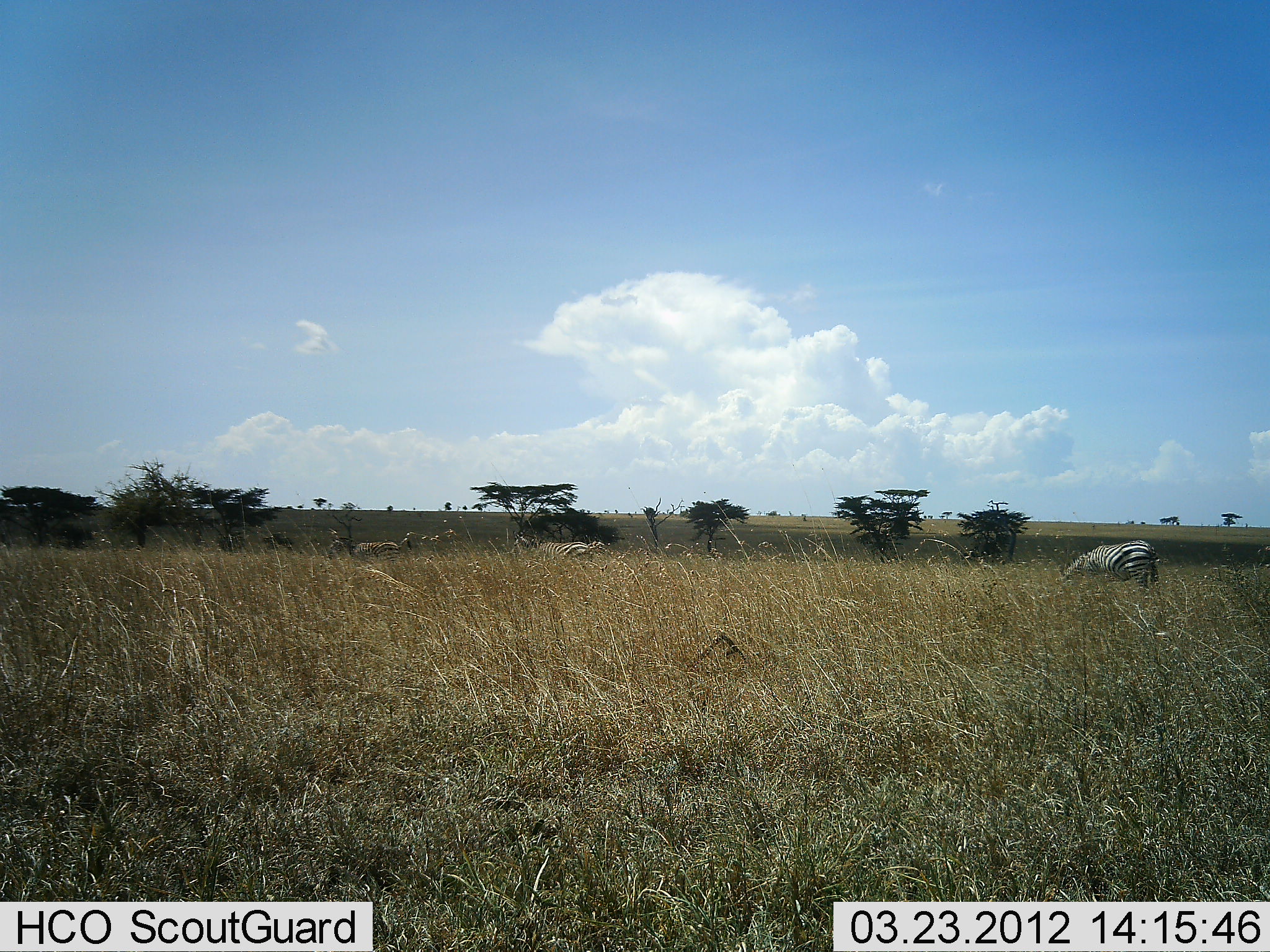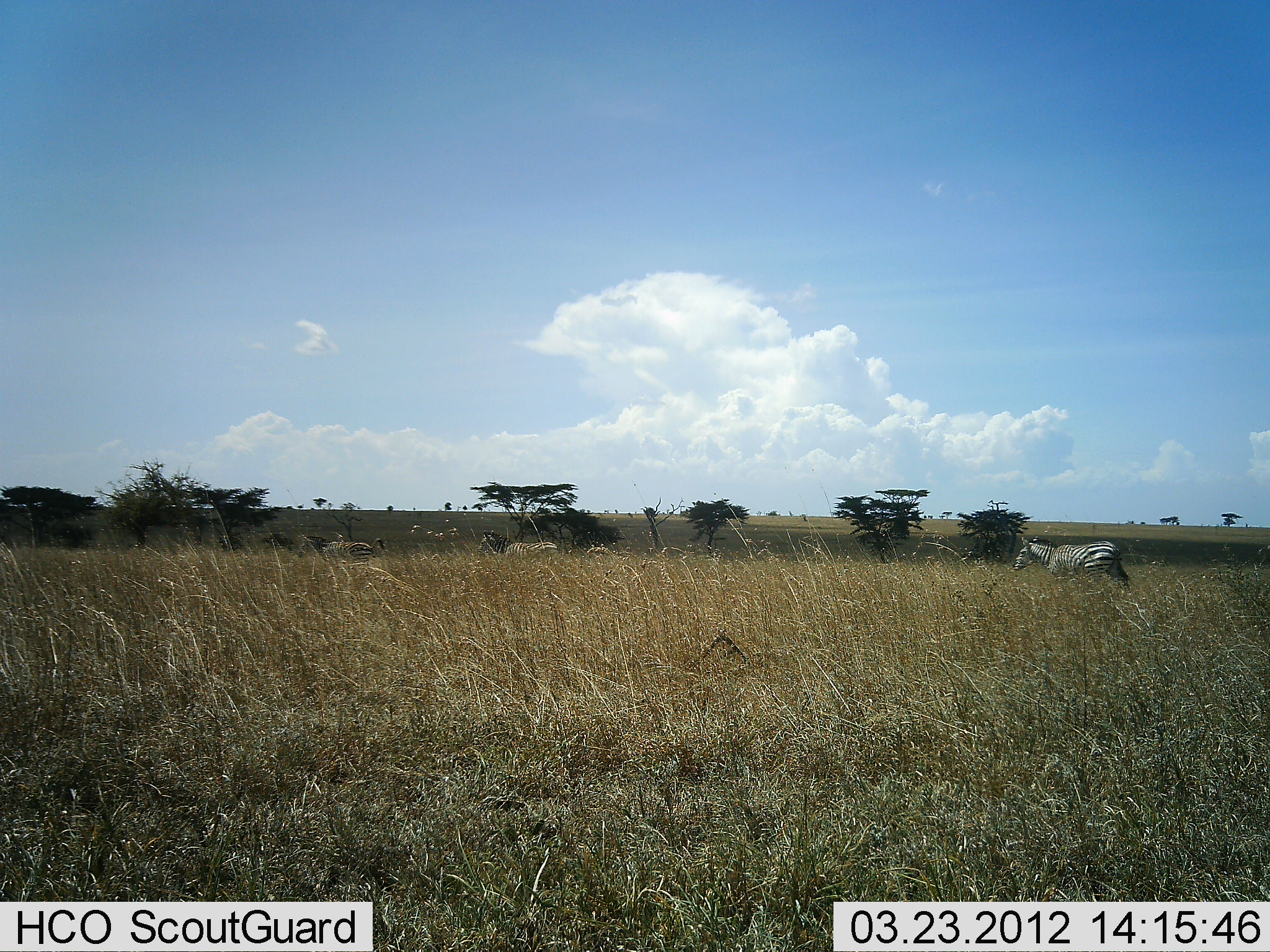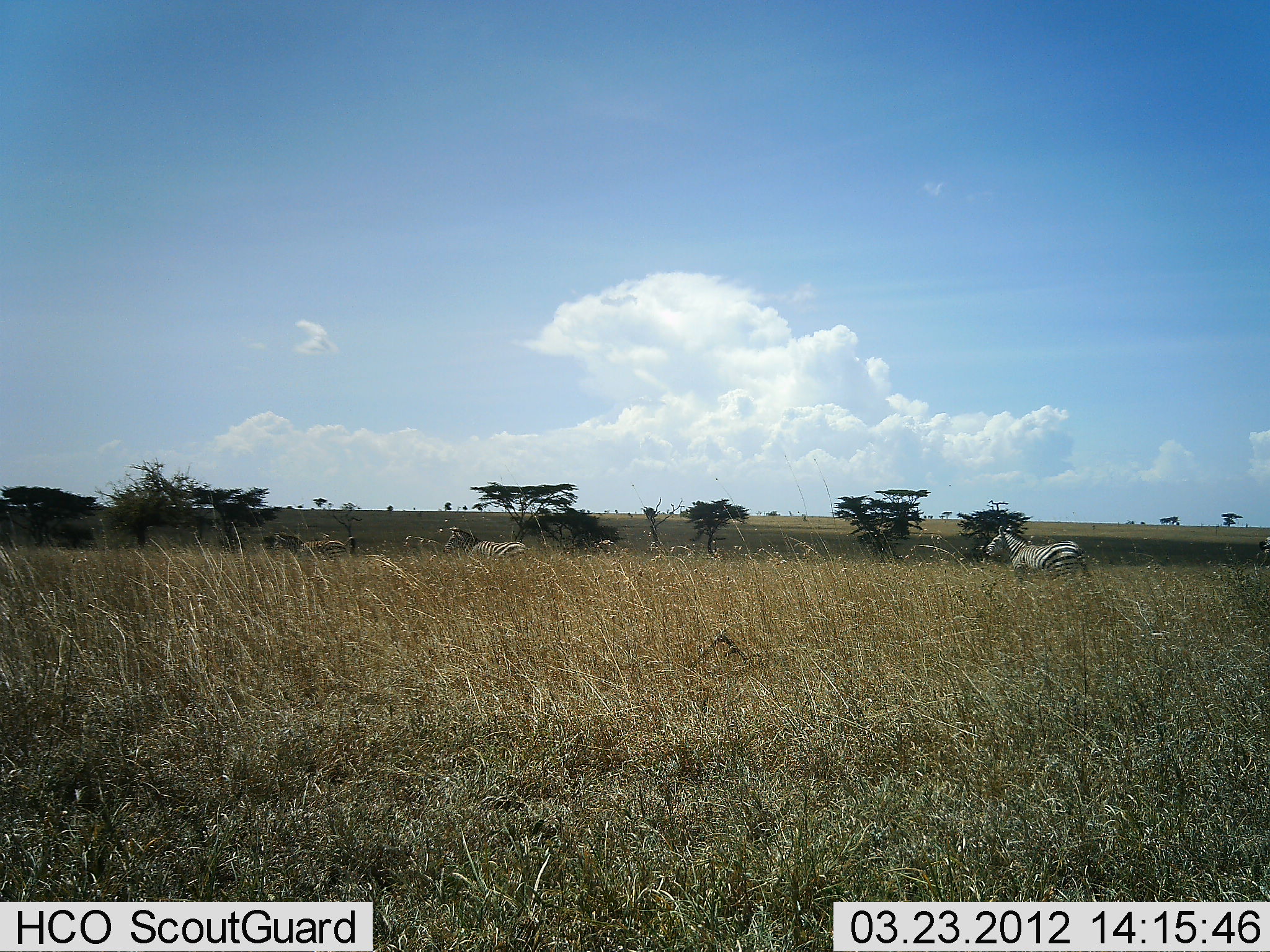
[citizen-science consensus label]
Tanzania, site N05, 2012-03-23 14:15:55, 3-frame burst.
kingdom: Animalia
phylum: Chordata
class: Mammalia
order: Perissodactyla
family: Equidae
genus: Equus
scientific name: Equus quagga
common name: plains zebra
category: zebra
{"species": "zebra (plains zebra) (Equus quagga)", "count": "3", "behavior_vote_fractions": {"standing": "0%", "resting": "0%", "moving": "94%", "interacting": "0%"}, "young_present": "0%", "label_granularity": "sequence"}